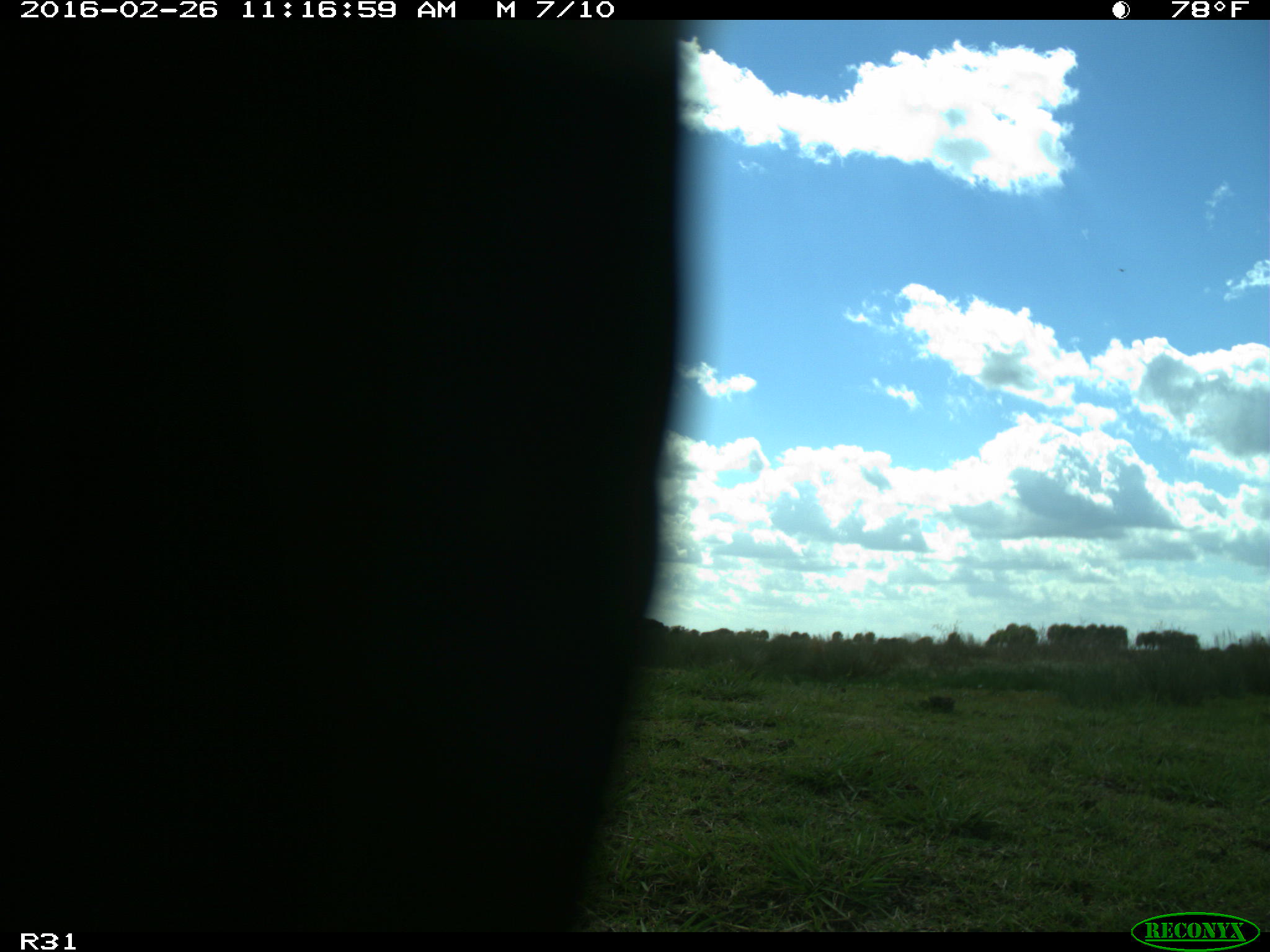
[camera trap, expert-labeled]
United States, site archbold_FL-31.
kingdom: Animalia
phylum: Chordata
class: Aves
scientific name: Aves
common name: birds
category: unidentified bird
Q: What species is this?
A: Unidentified bird (birds) (Aves).